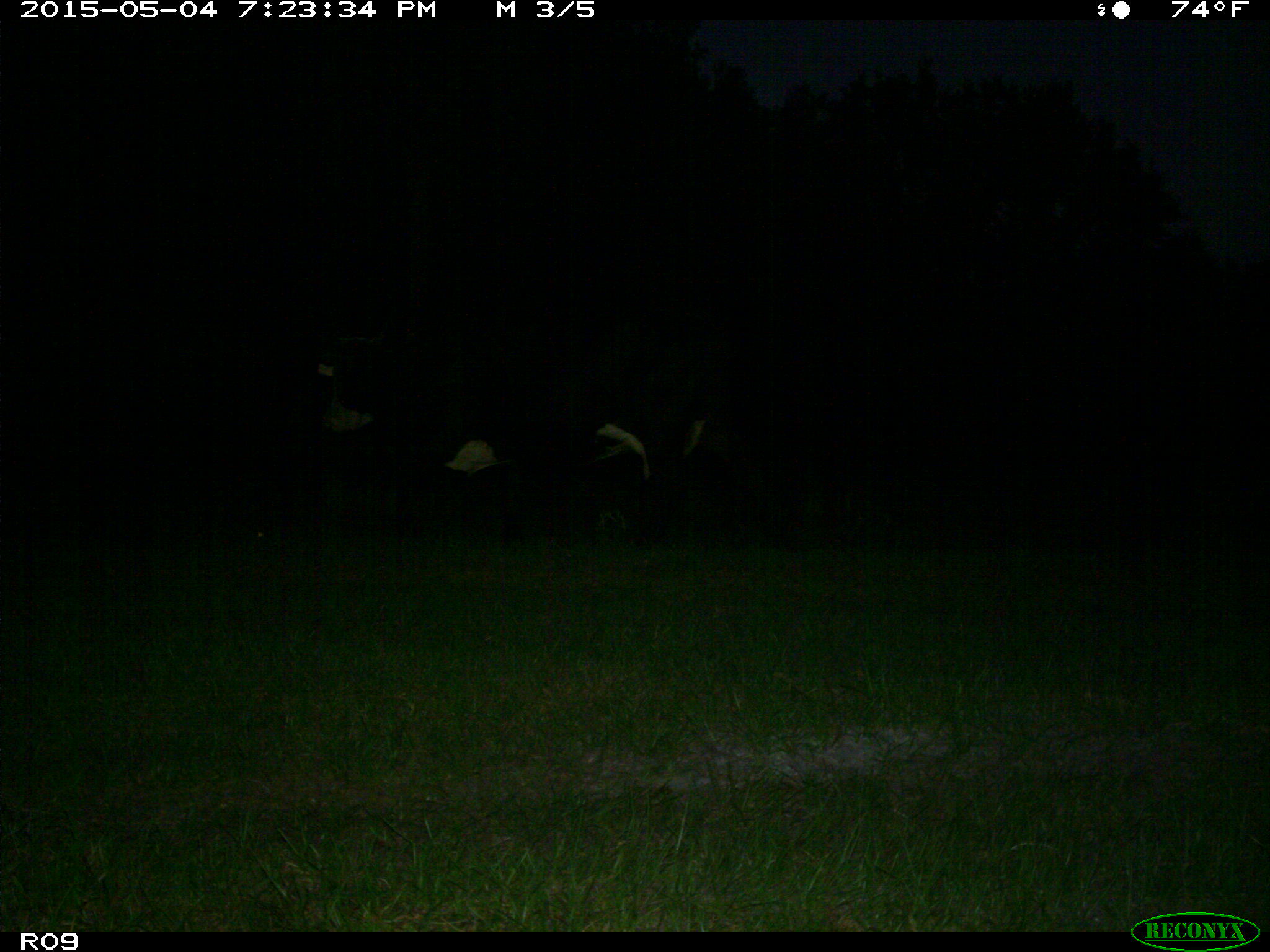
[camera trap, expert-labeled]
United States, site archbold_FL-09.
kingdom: Animalia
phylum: Chordata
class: Mammalia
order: Artiodactyla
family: Bovidae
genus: Bos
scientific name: Bos taurus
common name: domestic cow